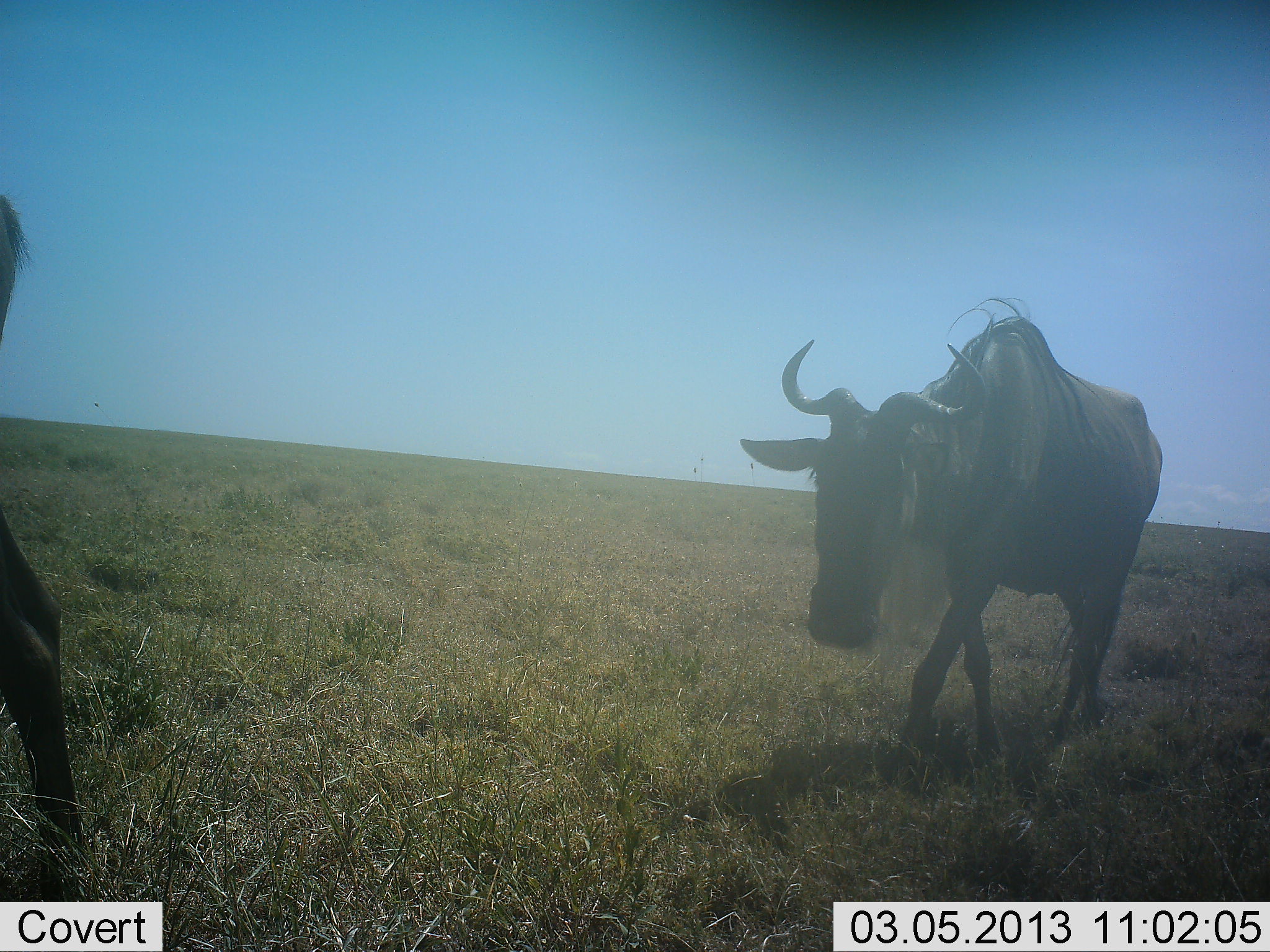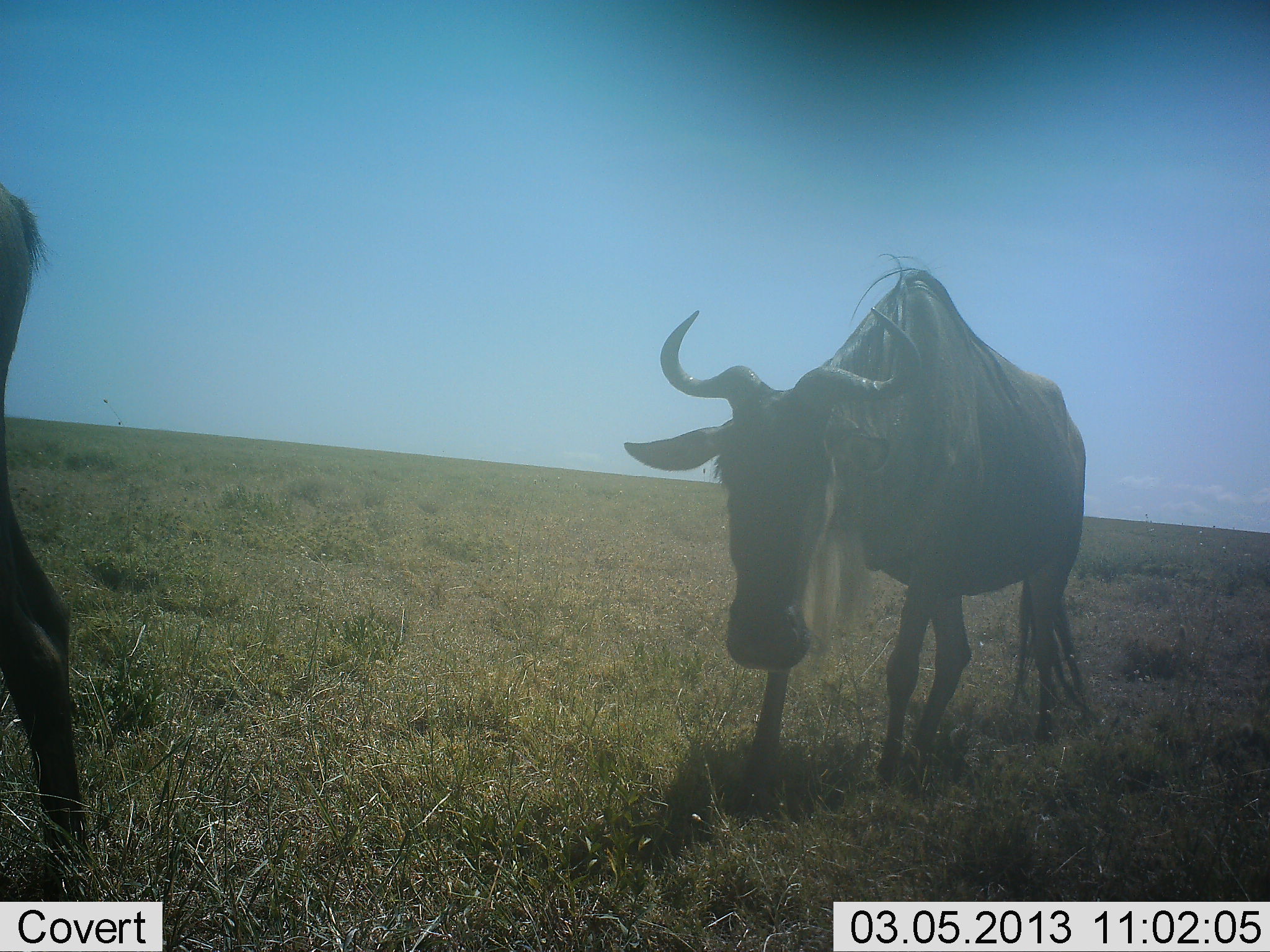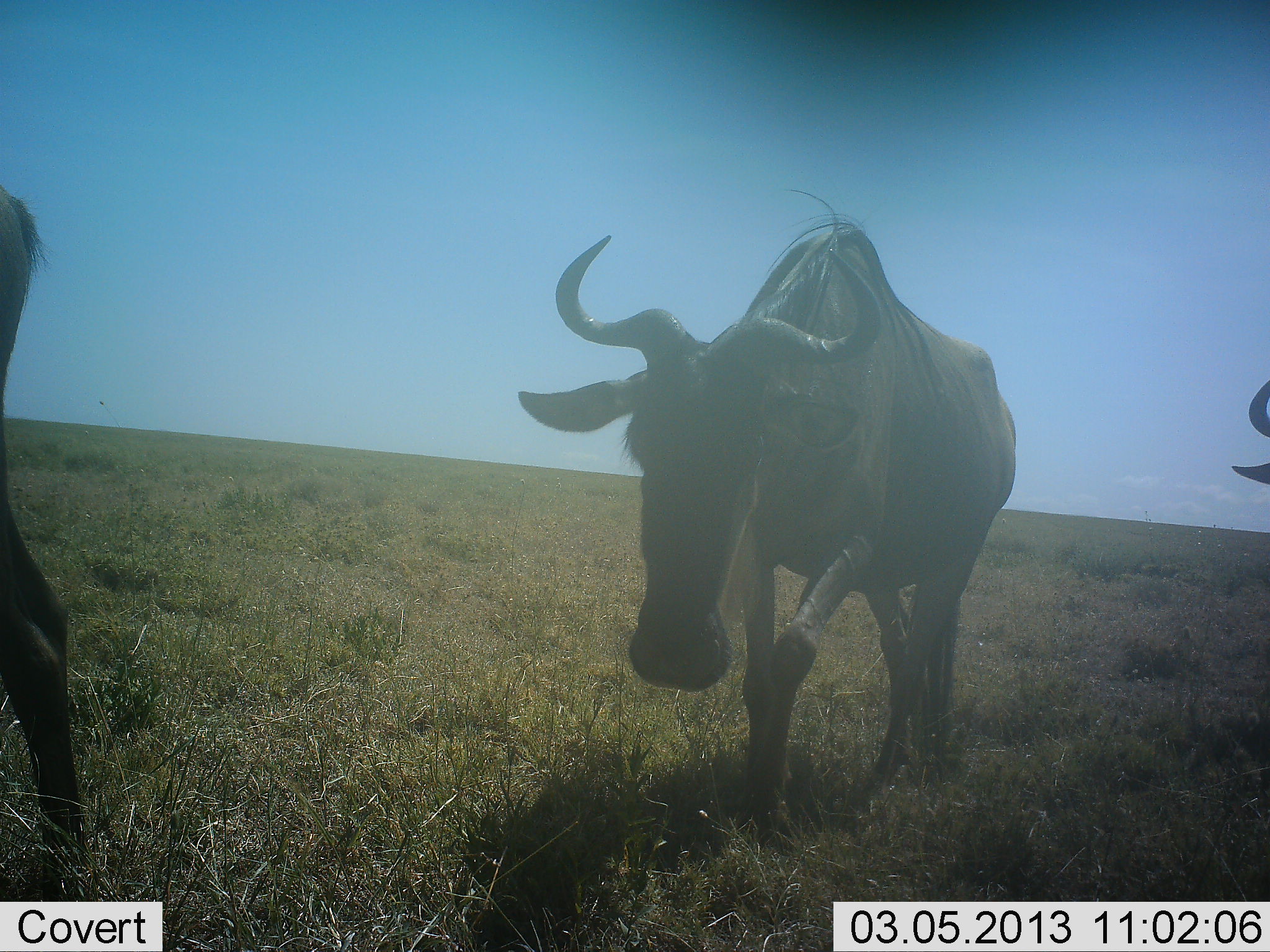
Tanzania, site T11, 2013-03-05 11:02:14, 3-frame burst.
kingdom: Animalia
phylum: Chordata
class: Mammalia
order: Artiodactyla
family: Bovidae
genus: Connochaetes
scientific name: Connochaetes taurinus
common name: blue wildebeest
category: wildebeest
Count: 2.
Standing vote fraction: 4%.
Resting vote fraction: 0%.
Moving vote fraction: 98%.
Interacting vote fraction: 0%.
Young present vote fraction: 0%.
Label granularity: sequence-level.